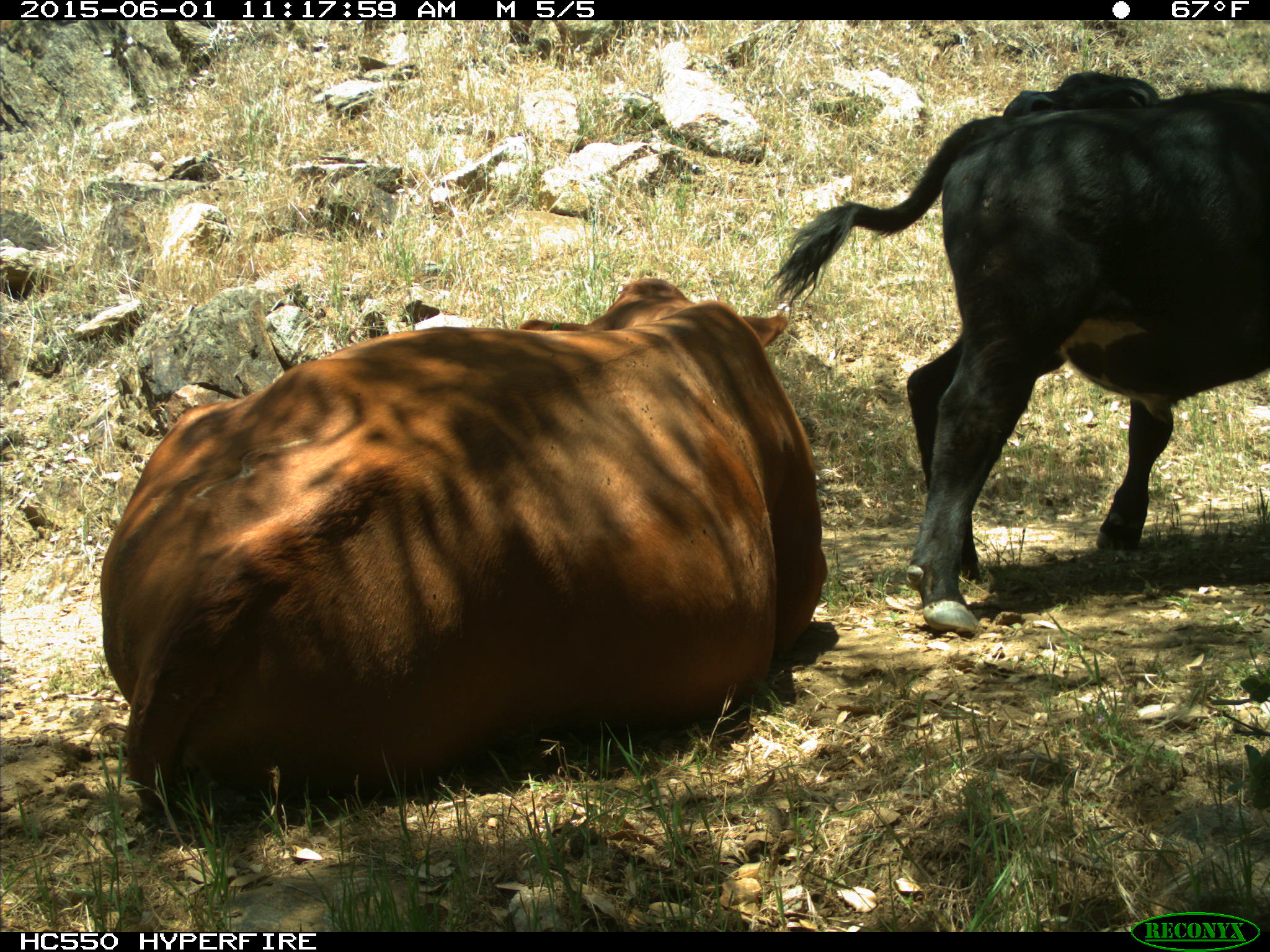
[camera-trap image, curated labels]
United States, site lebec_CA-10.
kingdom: Animalia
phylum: Chordata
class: Mammalia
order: Artiodactyla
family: Bovidae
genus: Bos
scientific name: Bos taurus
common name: domestic cow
Bos taurus (domestic cow).